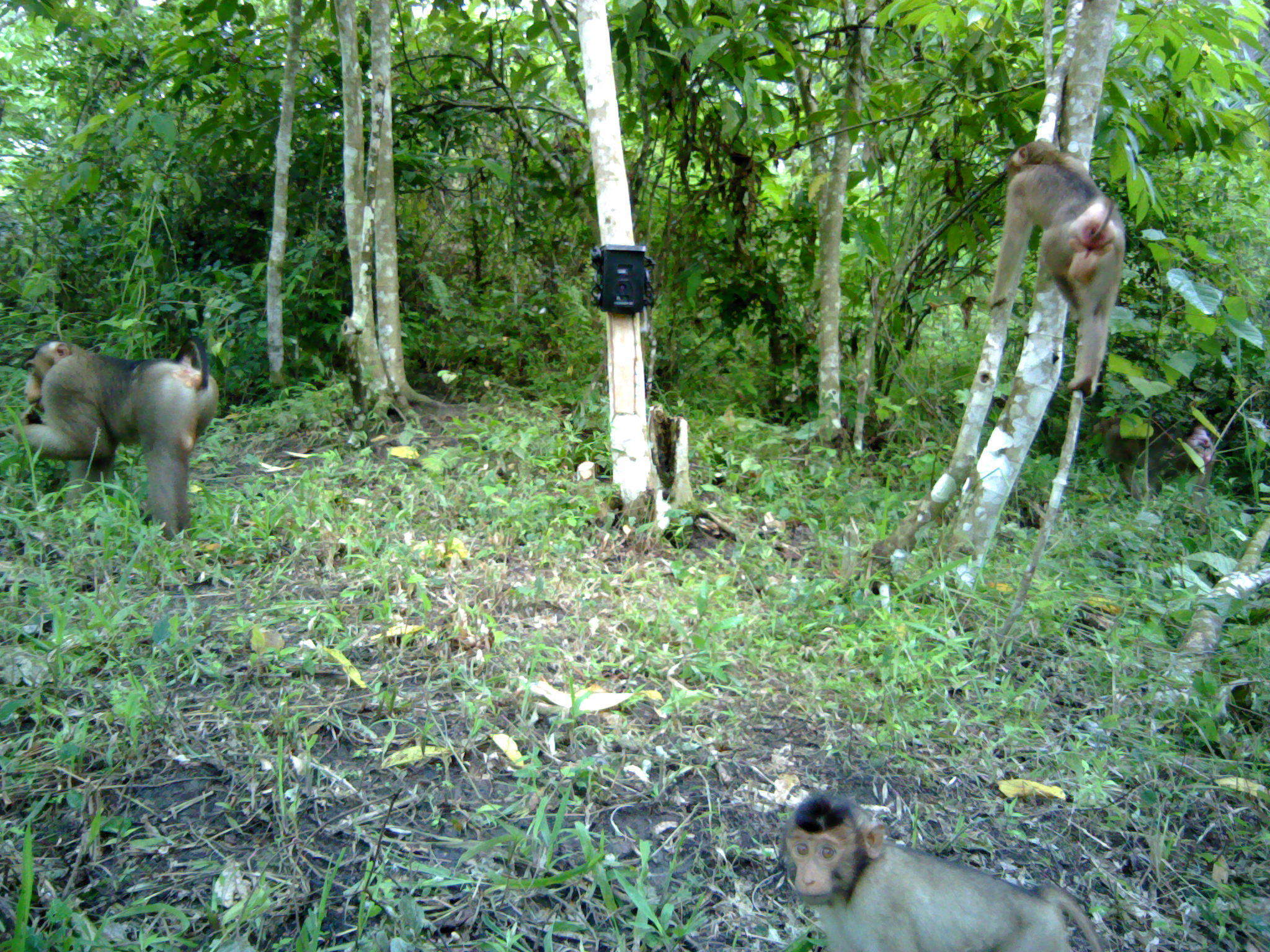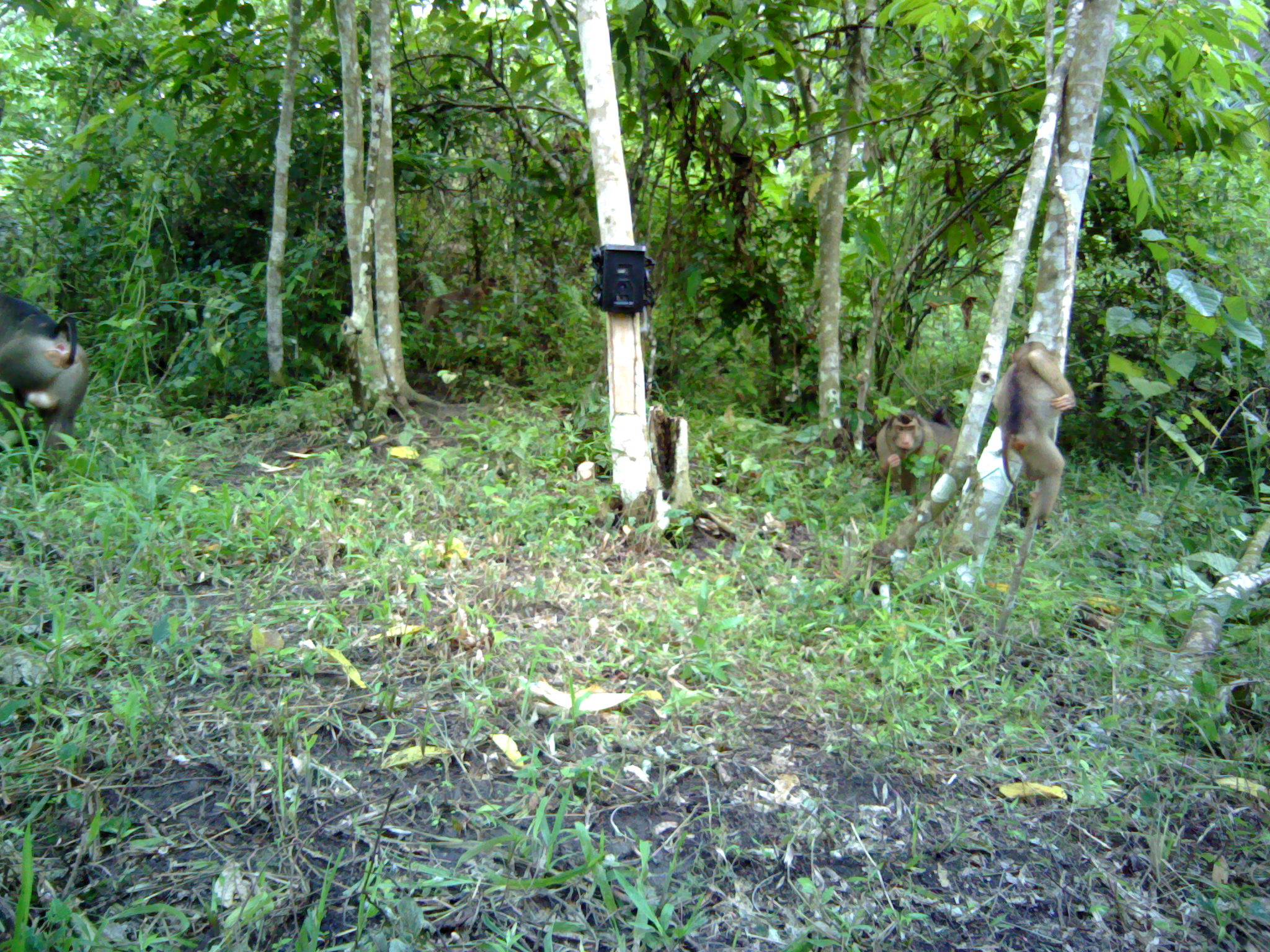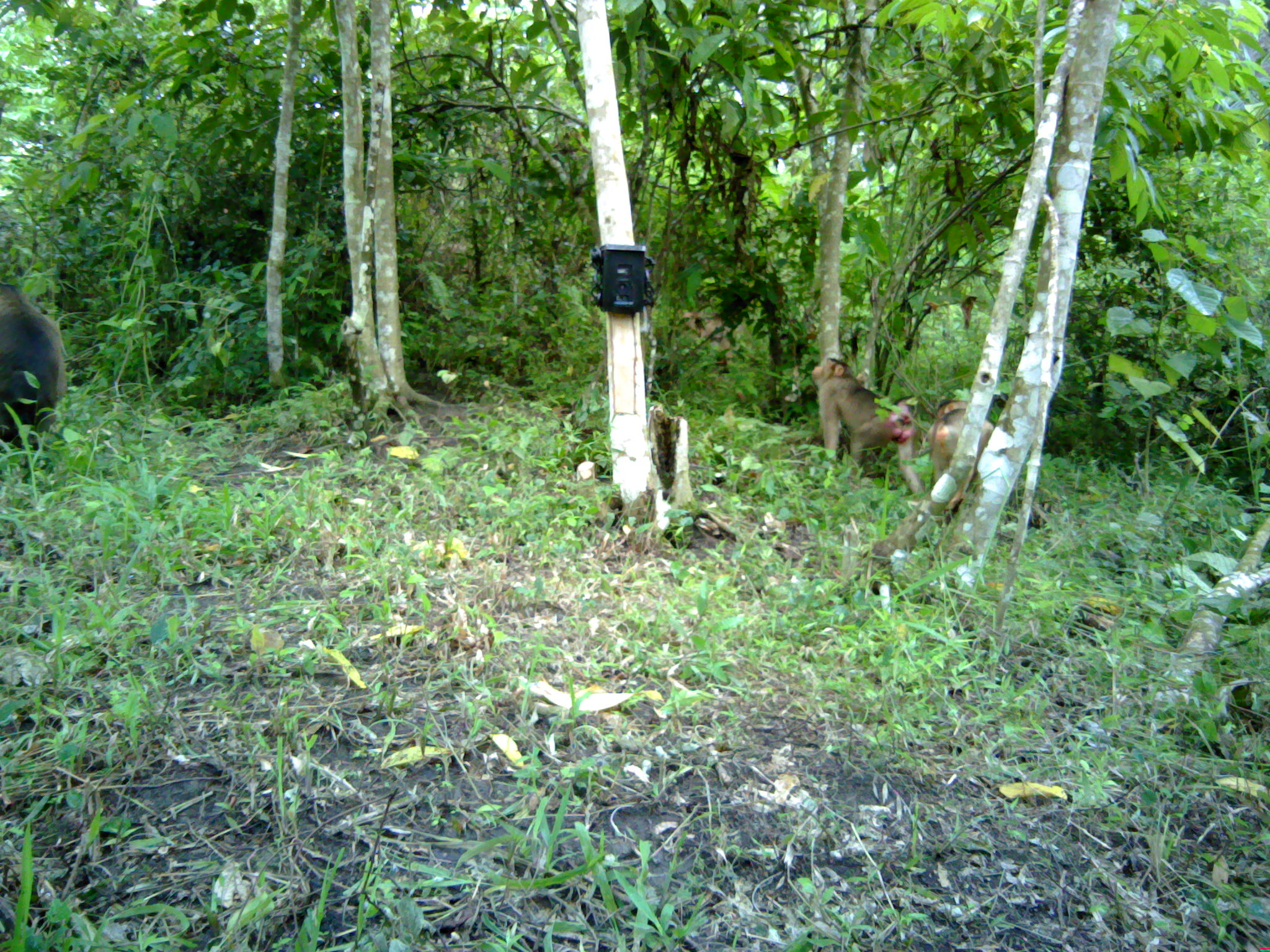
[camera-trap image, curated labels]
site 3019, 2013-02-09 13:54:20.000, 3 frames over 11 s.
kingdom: Animalia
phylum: Chordata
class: Mammalia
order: Primates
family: Cercopithecidae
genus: Macaca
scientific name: Macaca nemestrina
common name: southern pig-tailed macaque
Macaca nemestrina (southern pig-tailed macaque), count 3.